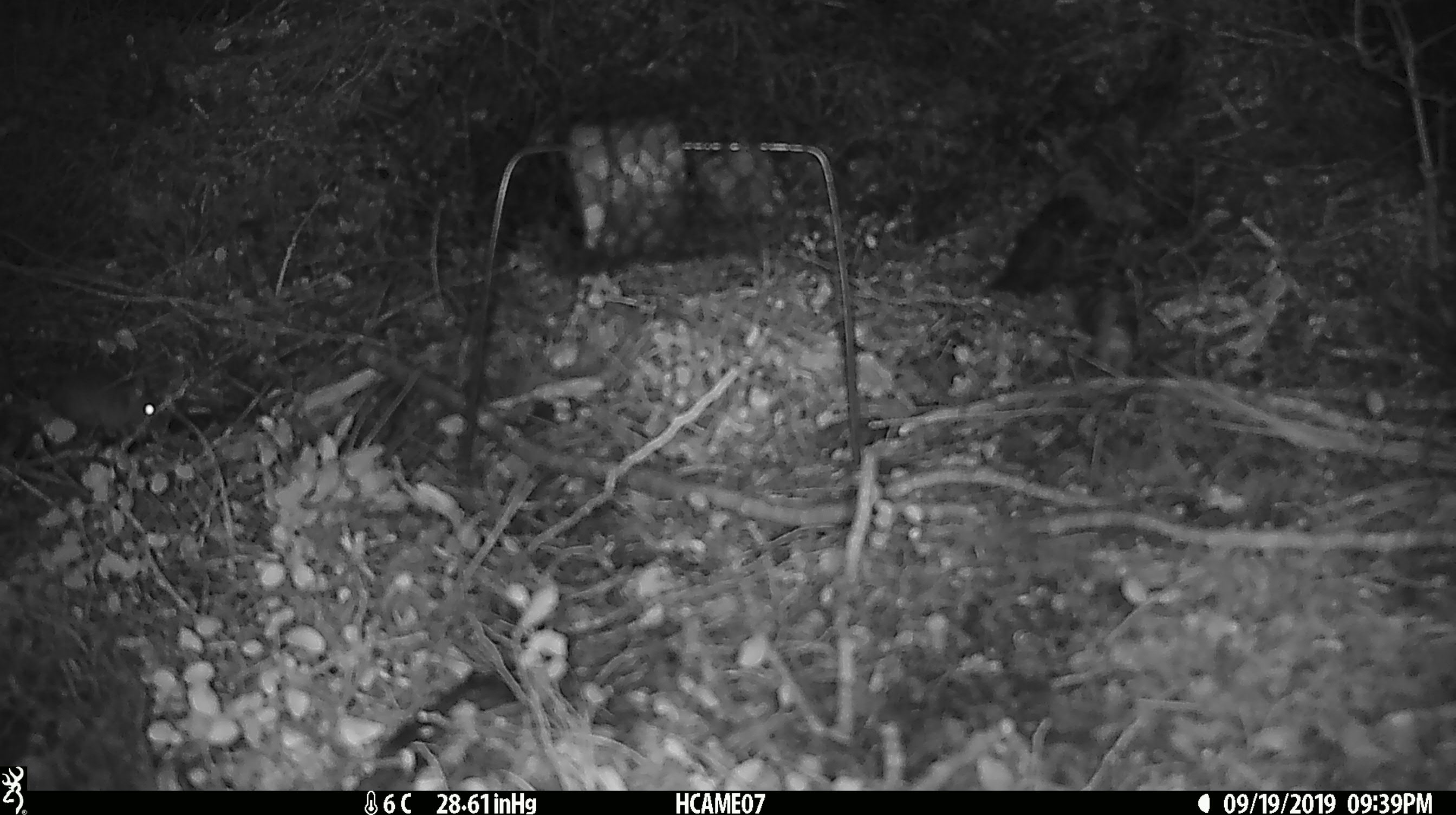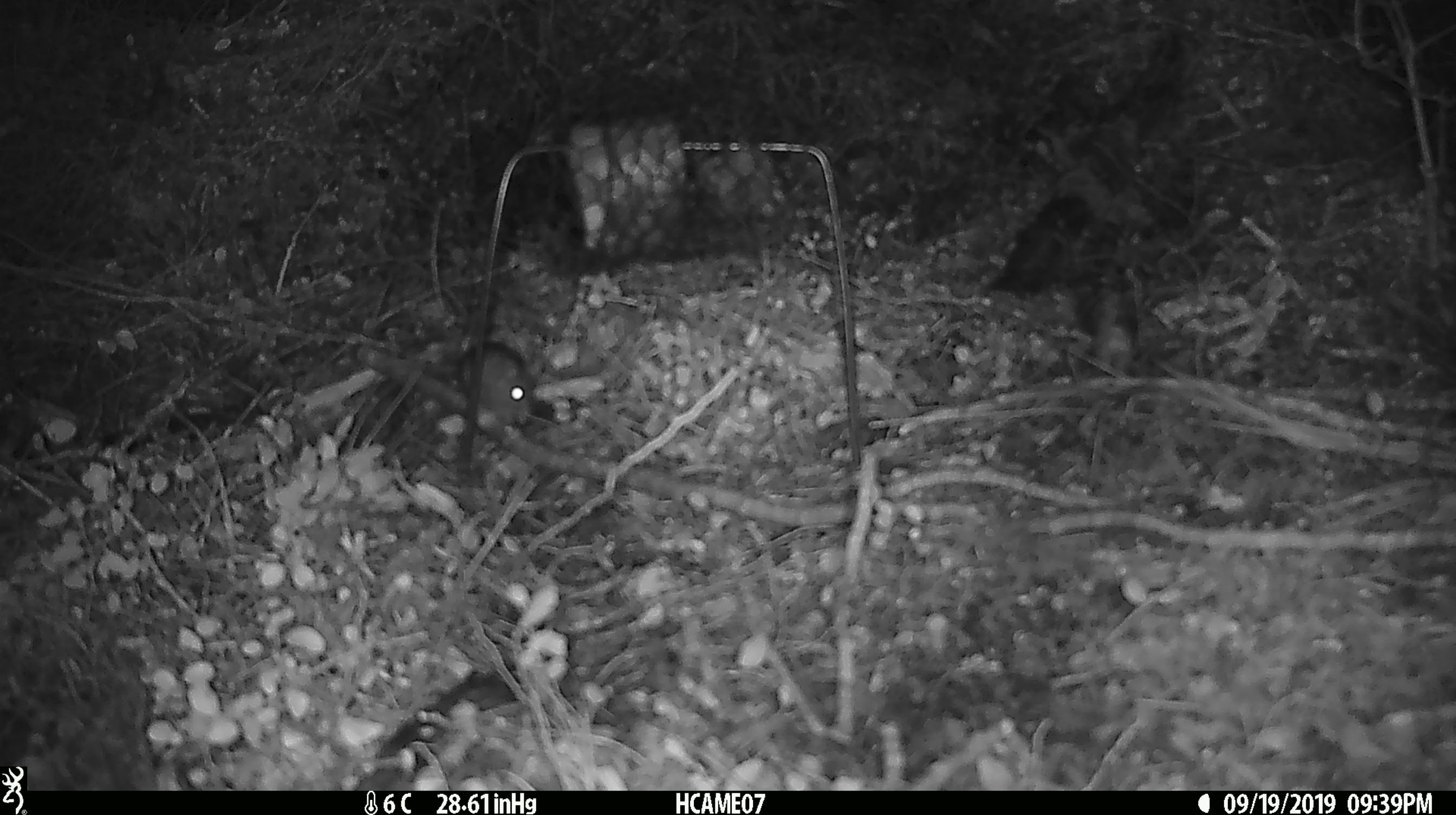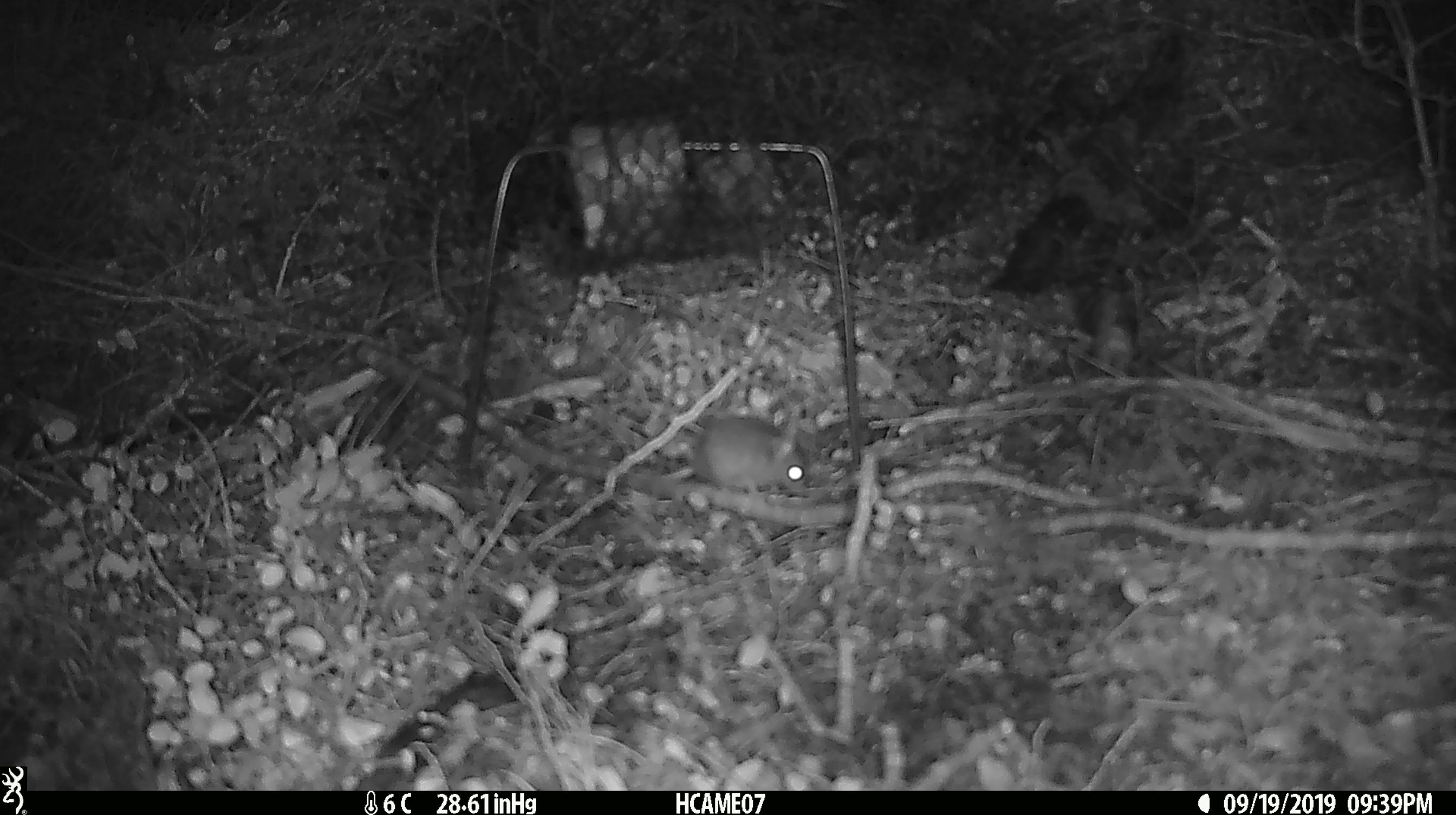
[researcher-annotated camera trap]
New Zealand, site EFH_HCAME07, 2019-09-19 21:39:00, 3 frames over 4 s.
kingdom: Animalia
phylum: Chordata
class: Mammalia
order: Rodentia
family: Muridae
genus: Mus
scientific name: Mus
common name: mouse